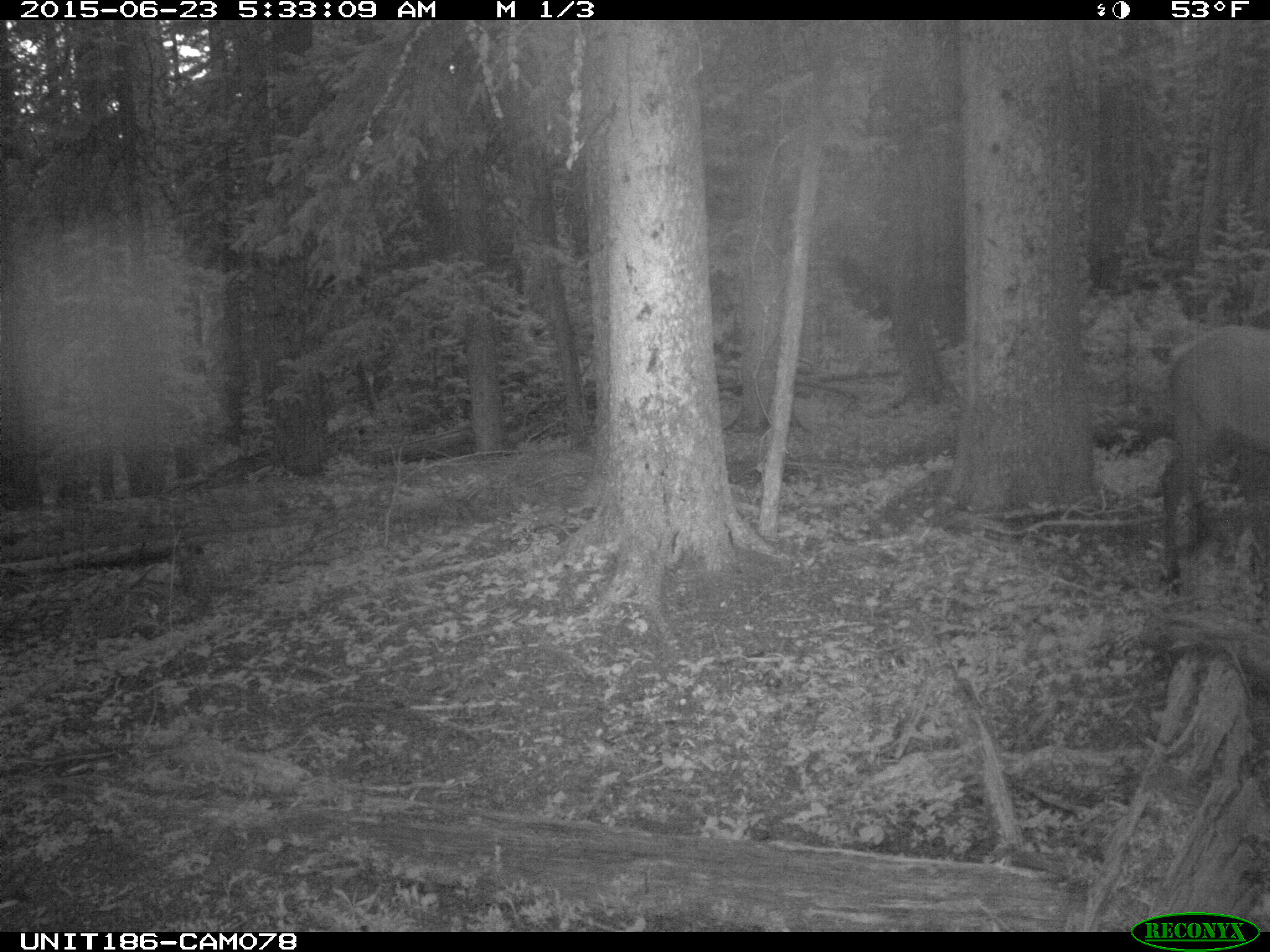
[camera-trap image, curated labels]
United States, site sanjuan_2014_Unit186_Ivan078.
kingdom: Animalia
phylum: Chordata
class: Mammalia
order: Artiodactyla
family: Cervidae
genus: Cervus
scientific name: Cervus elaphus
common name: red deer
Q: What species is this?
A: Cervus elaphus (red deer).